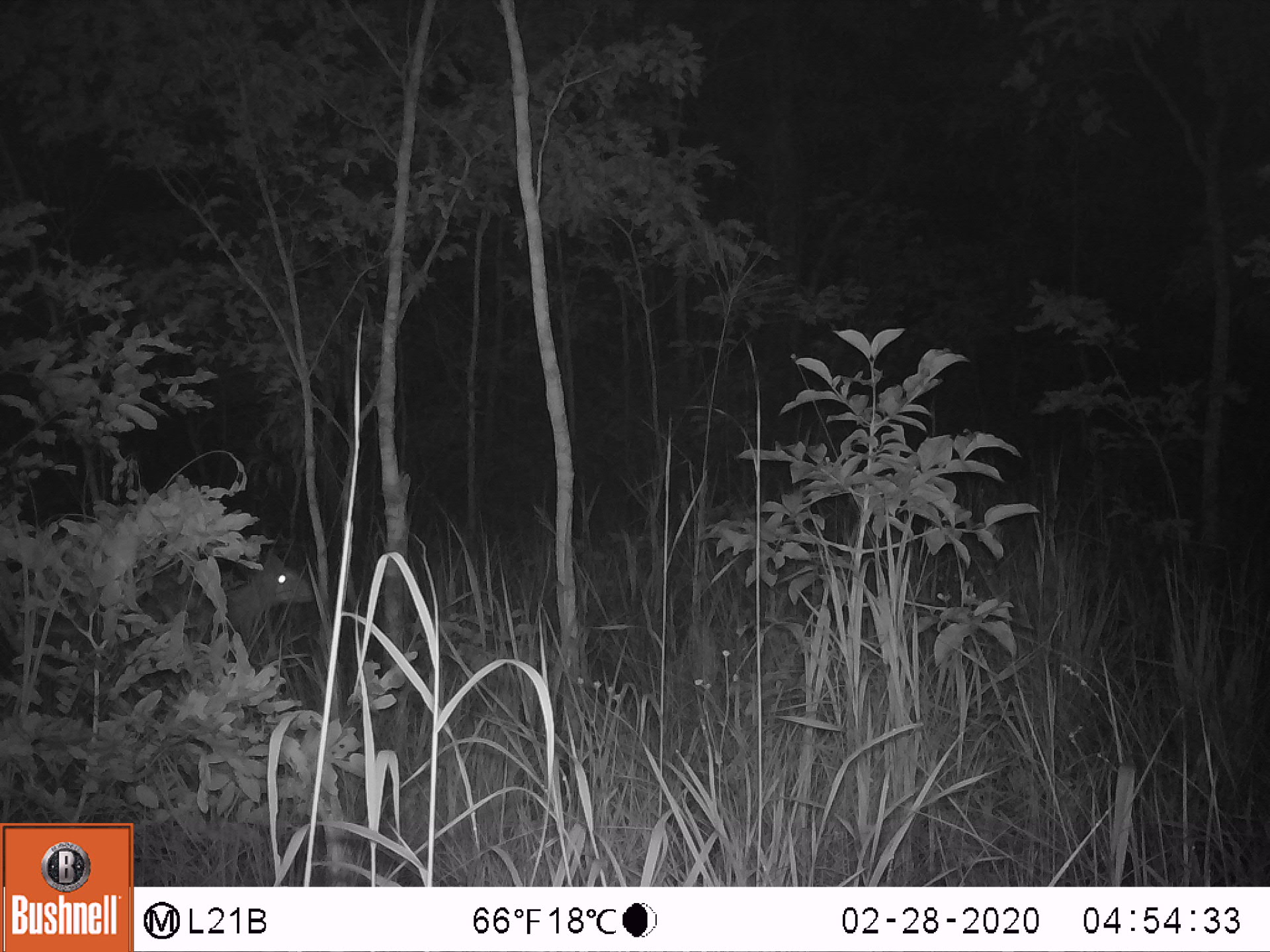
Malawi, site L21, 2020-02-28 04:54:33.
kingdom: Animalia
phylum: Chordata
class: Mammalia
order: Artiodactyla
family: Bovidae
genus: Redunca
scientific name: Redunca arundinum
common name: southern reedbuck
Southern reedbuck (Redunca arundinum), count 1.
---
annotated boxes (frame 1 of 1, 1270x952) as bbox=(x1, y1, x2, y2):
southern reedbuck: bbox=(155, 540, 325, 665)